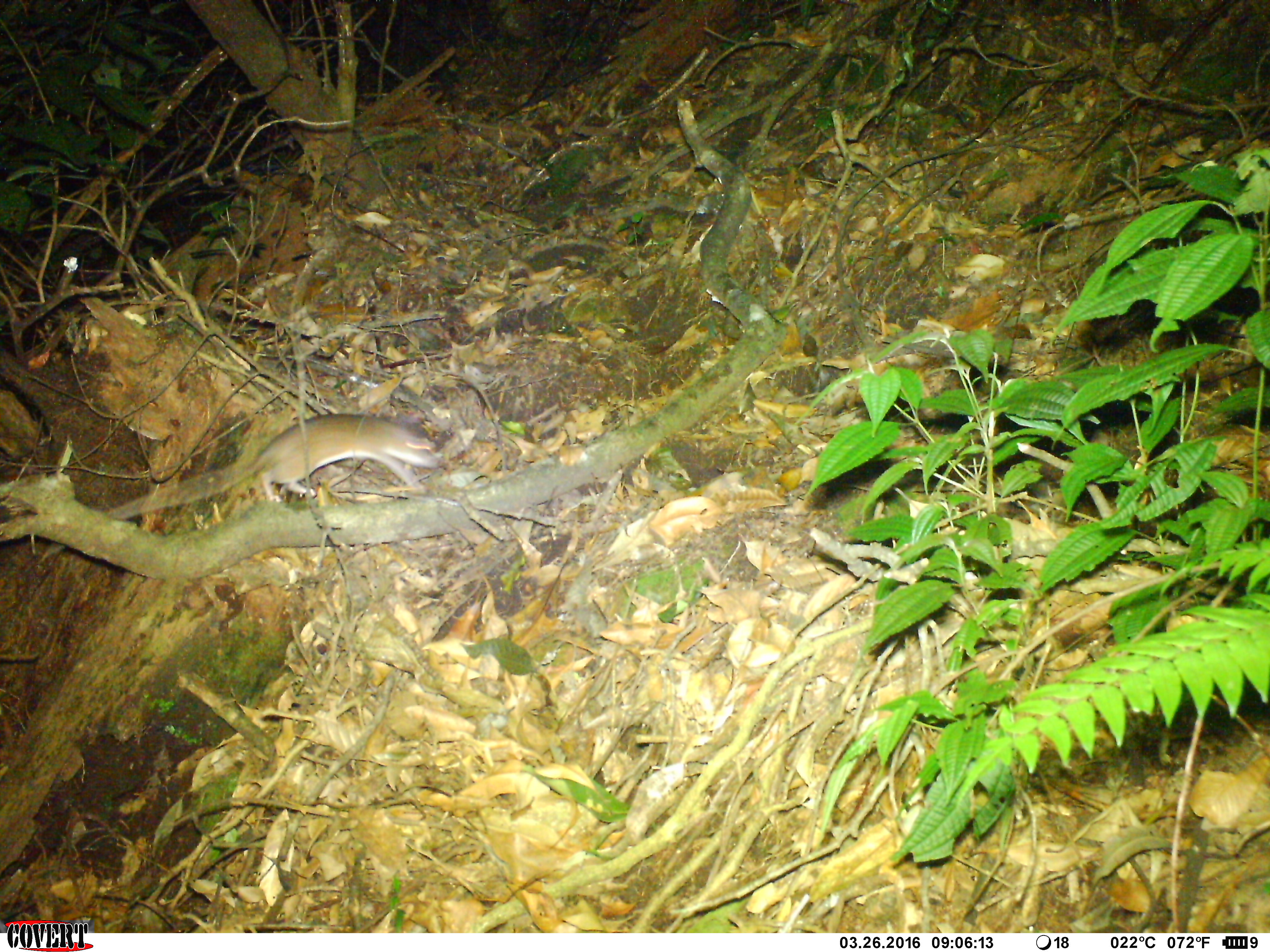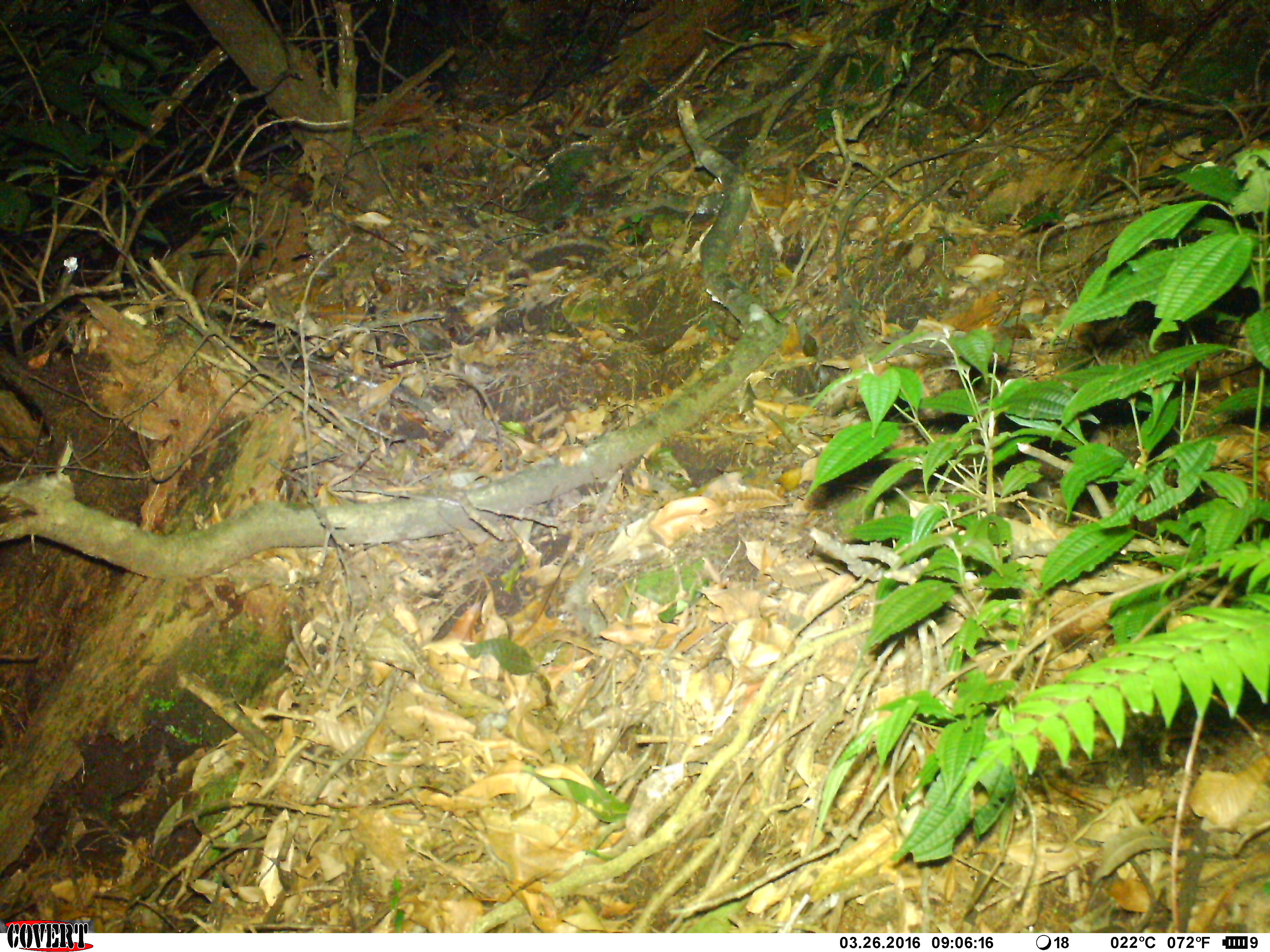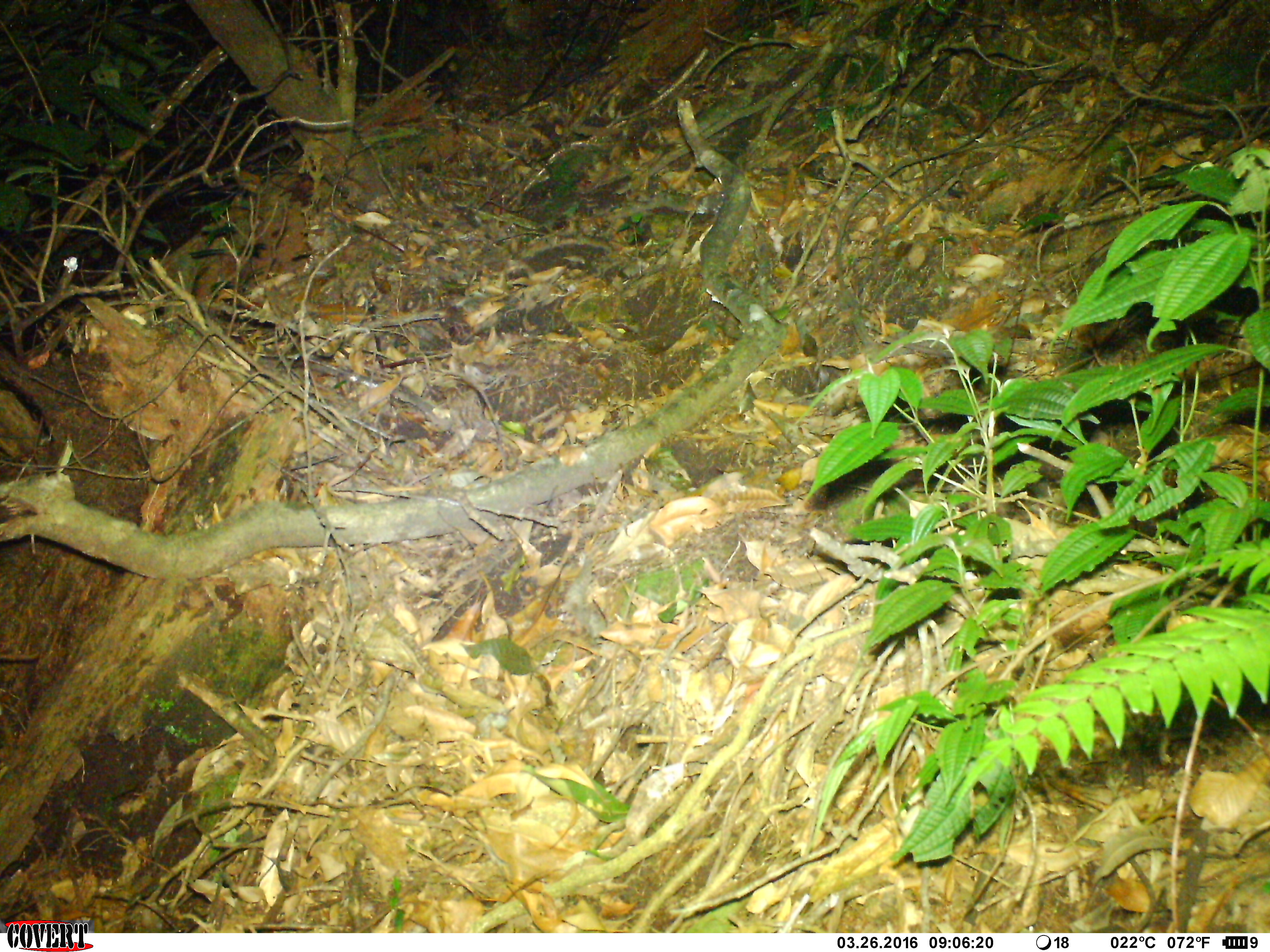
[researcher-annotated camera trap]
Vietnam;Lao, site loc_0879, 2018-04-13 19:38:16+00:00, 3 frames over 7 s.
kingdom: Animalia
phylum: Chordata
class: Mammalia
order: Rodentia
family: Muridae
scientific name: Muridae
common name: old-world mice and rats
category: unidentified murid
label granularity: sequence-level